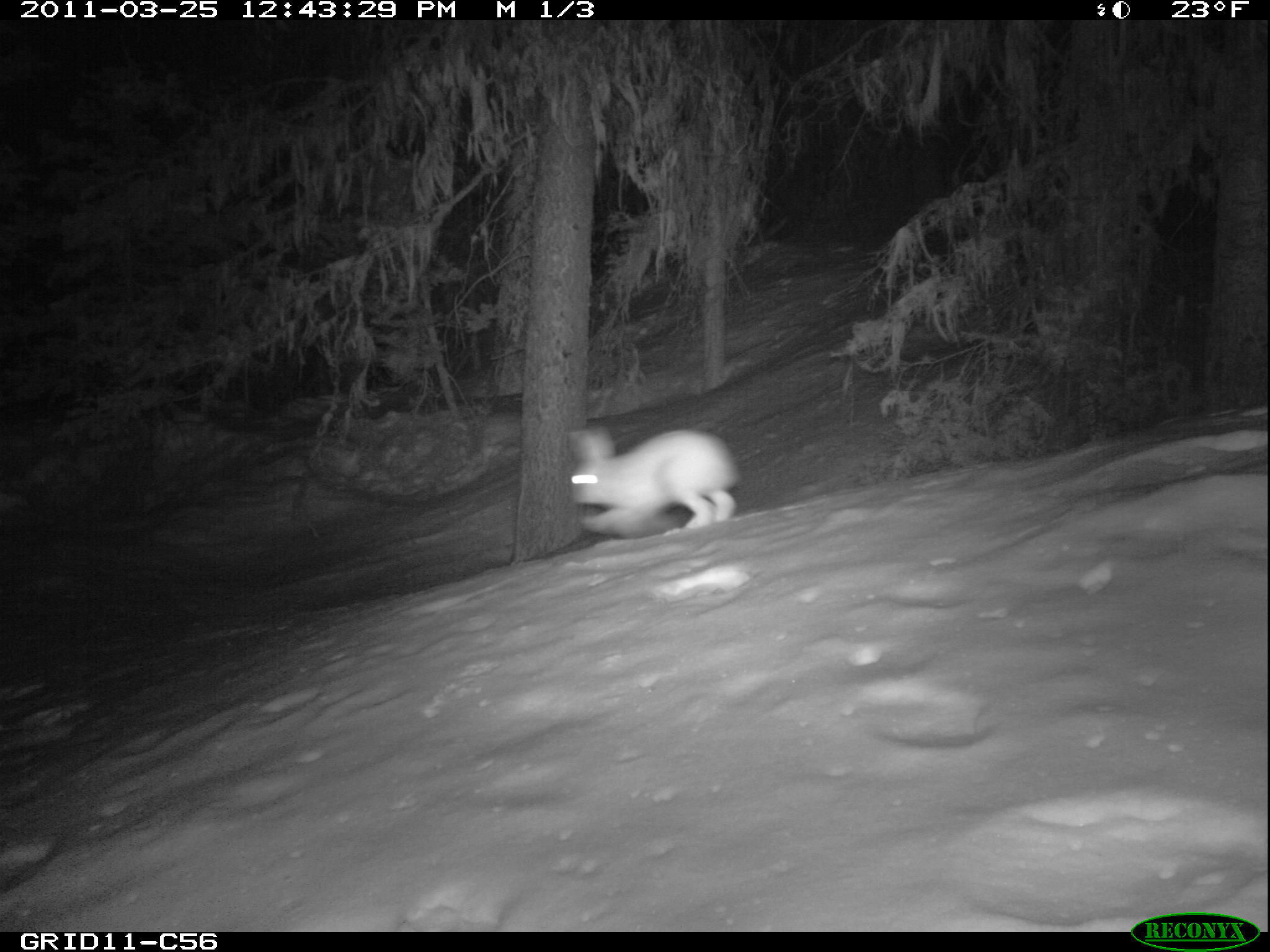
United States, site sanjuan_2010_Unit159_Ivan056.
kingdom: Animalia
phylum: Chordata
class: Mammalia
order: Lagomorpha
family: Leporidae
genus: Lepus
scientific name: Lepus americanus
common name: snowshoe hare